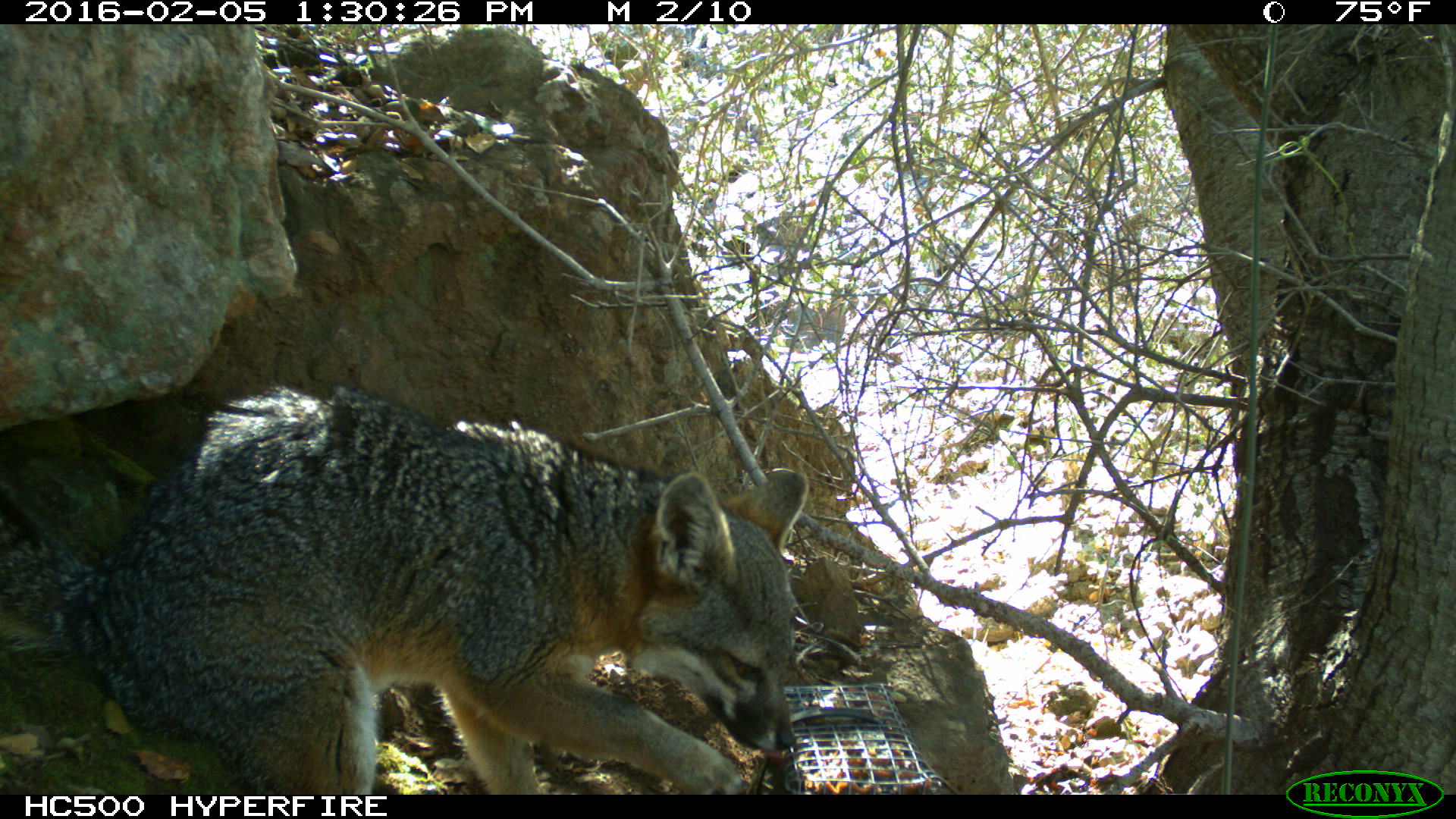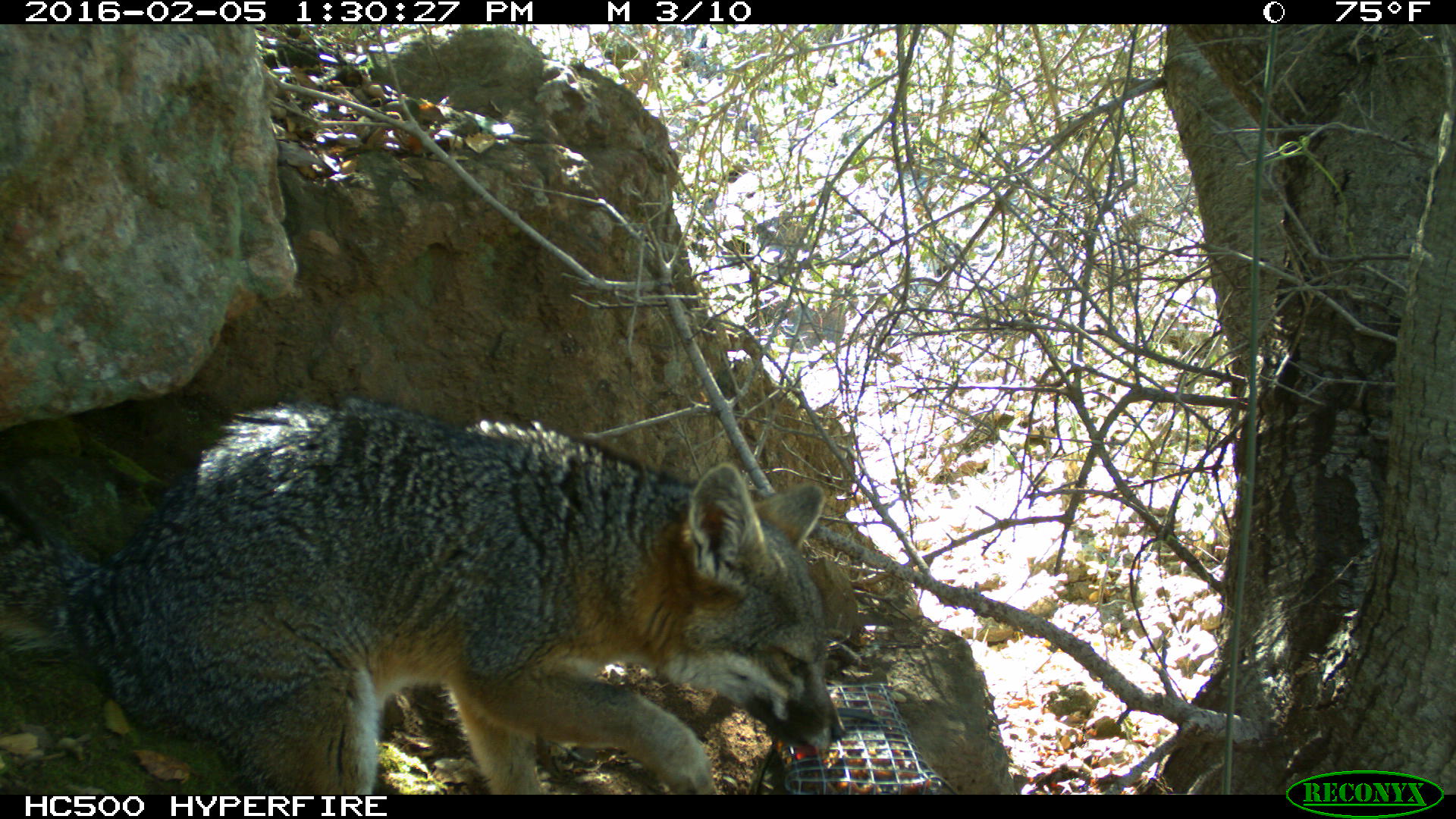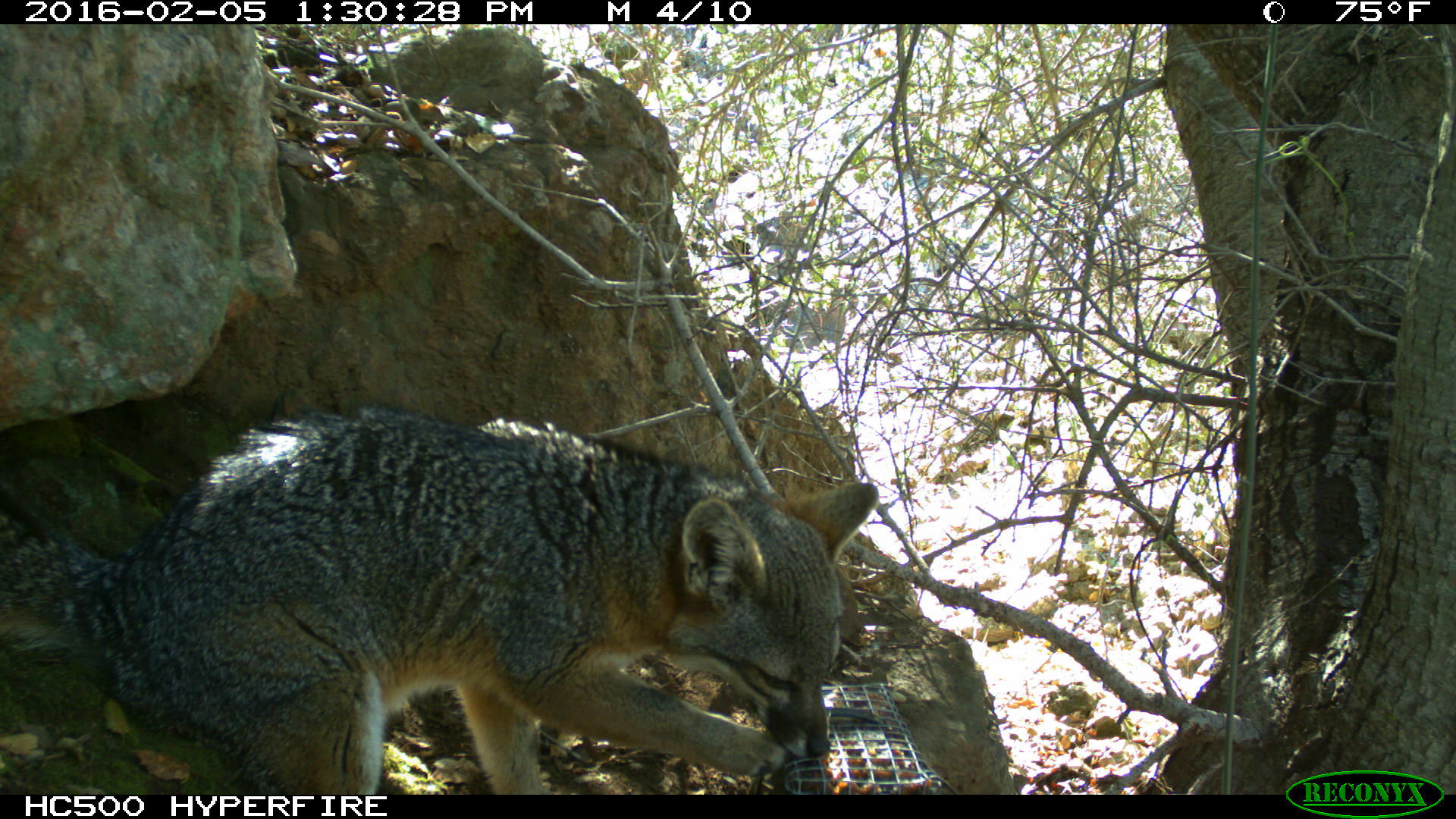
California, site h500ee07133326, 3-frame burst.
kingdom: Animalia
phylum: Chordata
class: Mammalia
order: Carnivora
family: Canidae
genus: Urocyon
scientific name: Urocyon littoralis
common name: island fox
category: fox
Fox (island fox) (Urocyon littoralis).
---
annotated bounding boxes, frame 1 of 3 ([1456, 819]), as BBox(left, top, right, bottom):
fox: BBox(0, 386, 808, 794)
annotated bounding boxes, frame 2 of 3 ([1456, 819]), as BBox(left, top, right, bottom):
fox: BBox(0, 397, 846, 794)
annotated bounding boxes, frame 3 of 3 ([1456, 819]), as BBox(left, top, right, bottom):
fox: BBox(0, 403, 879, 792)